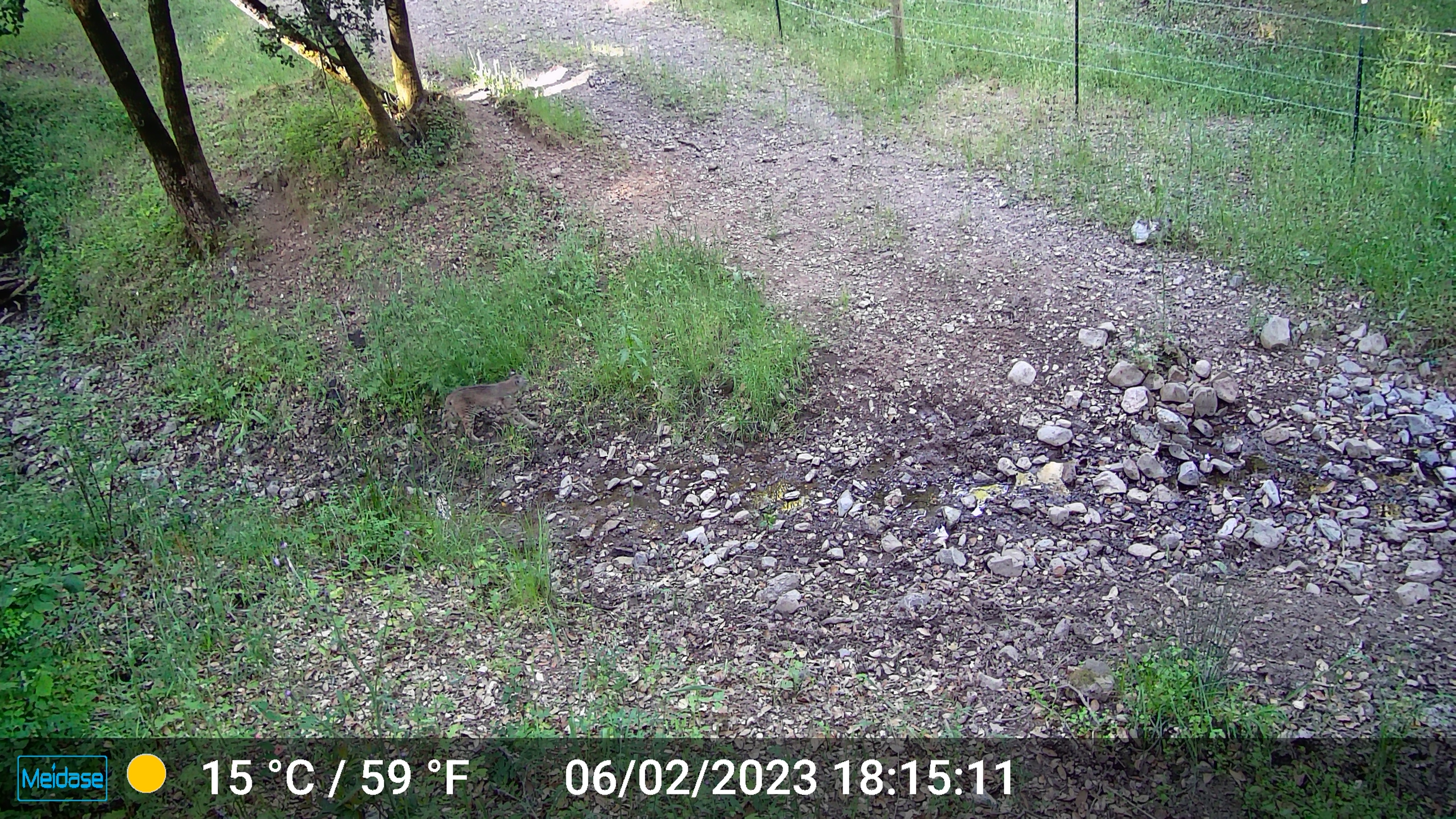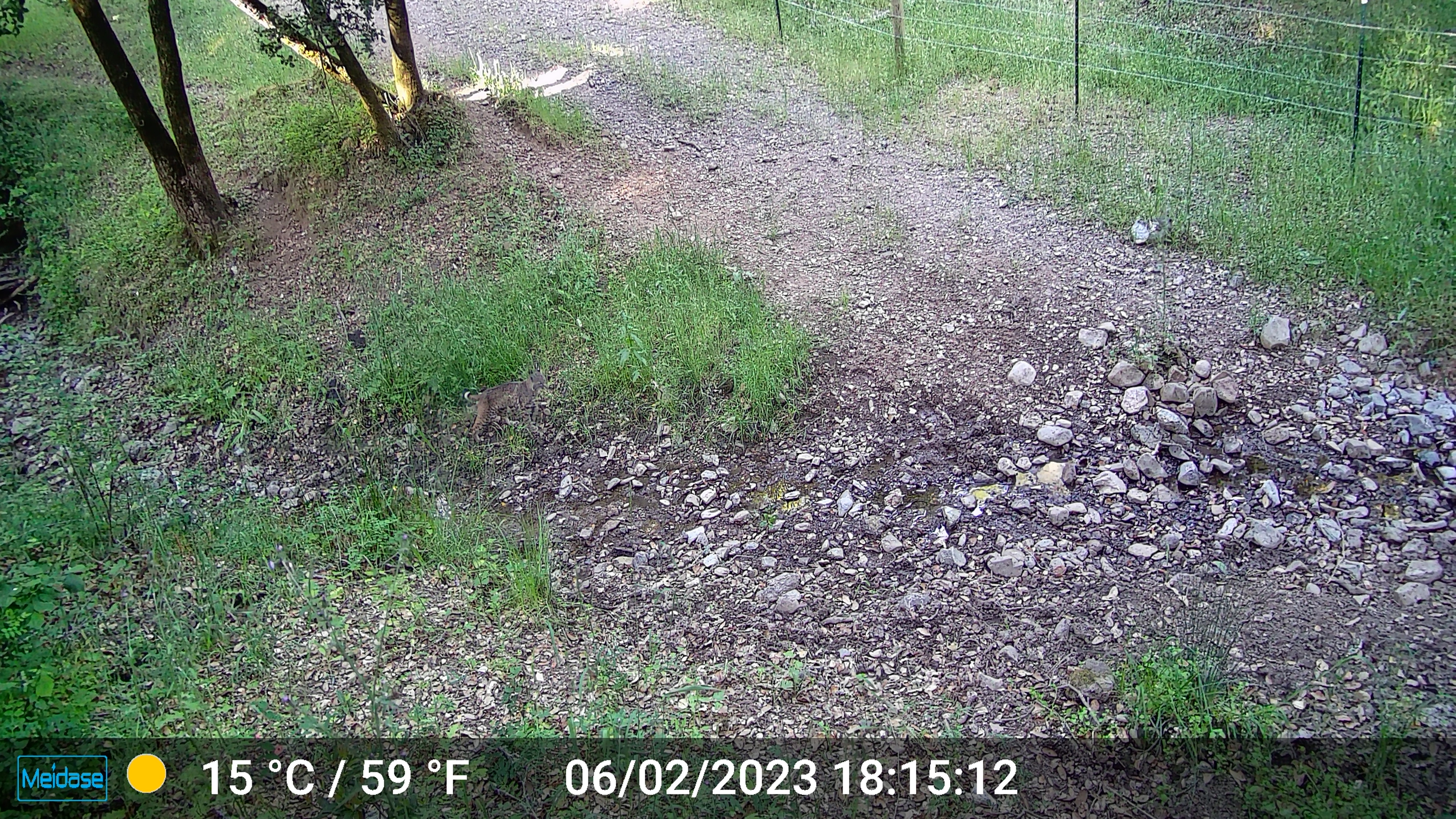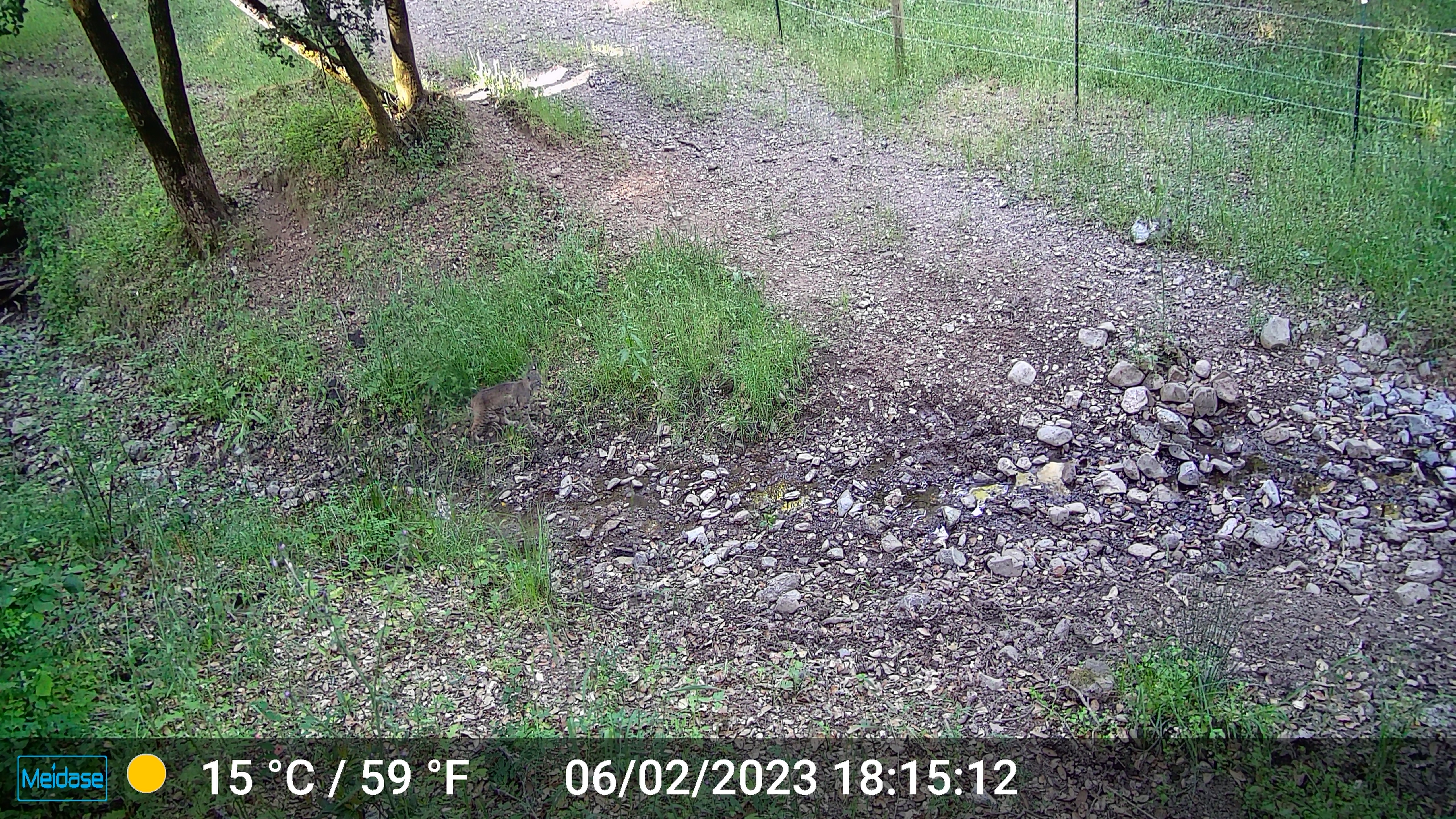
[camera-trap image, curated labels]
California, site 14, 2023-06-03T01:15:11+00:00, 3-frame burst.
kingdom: Animalia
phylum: Chordata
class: Mammalia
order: Carnivora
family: Felidae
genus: Lynx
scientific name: Lynx rufus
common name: bobcat